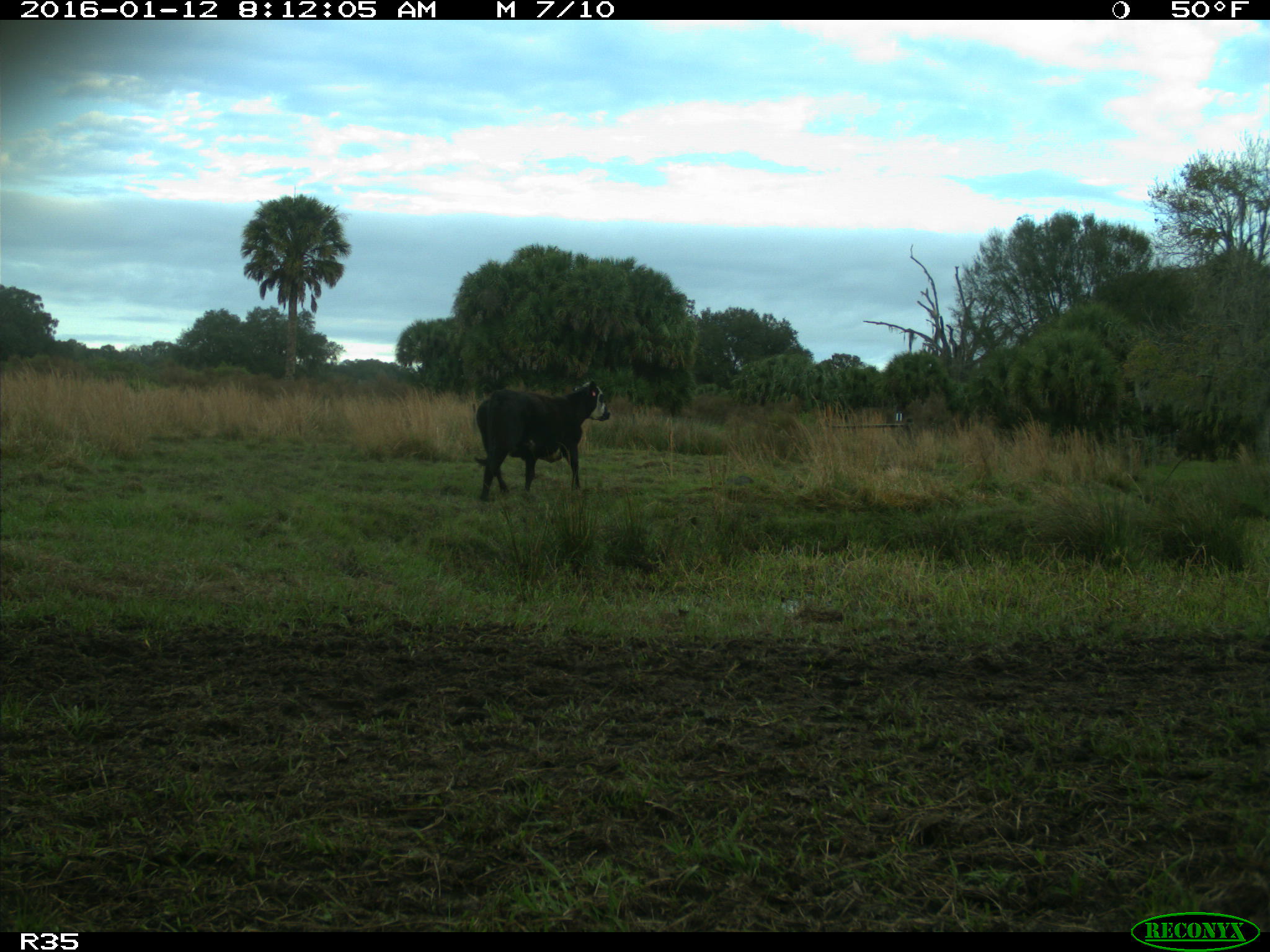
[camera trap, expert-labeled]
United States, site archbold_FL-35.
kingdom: Animalia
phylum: Chordata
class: Mammalia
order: Artiodactyla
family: Bovidae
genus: Bos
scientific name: Bos taurus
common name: domestic cow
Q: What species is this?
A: Bos taurus (domestic cow).